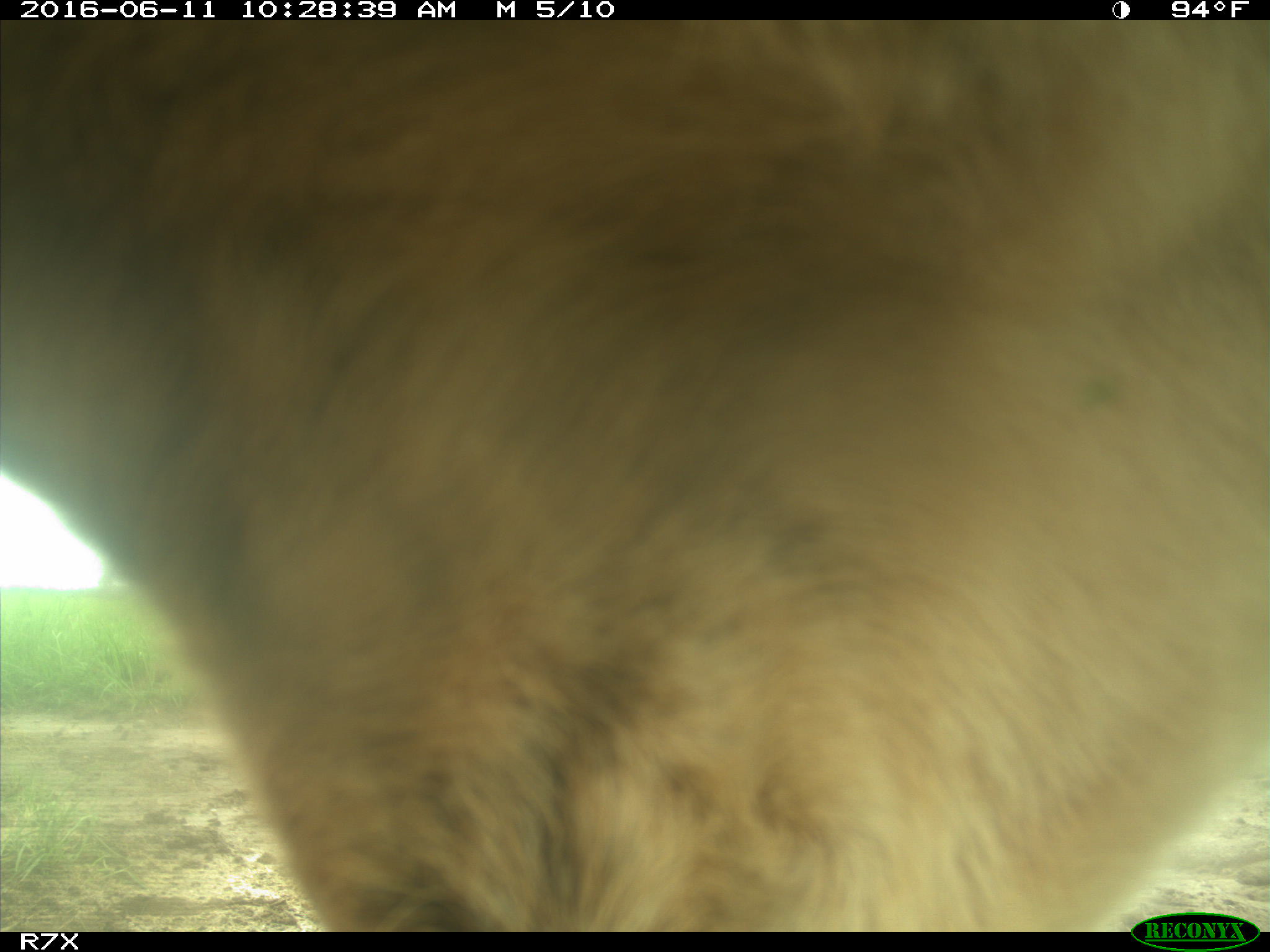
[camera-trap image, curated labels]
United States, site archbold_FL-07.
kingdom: Animalia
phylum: Chordata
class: Mammalia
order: Artiodactyla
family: Bovidae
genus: Bos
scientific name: Bos taurus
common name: domestic cow